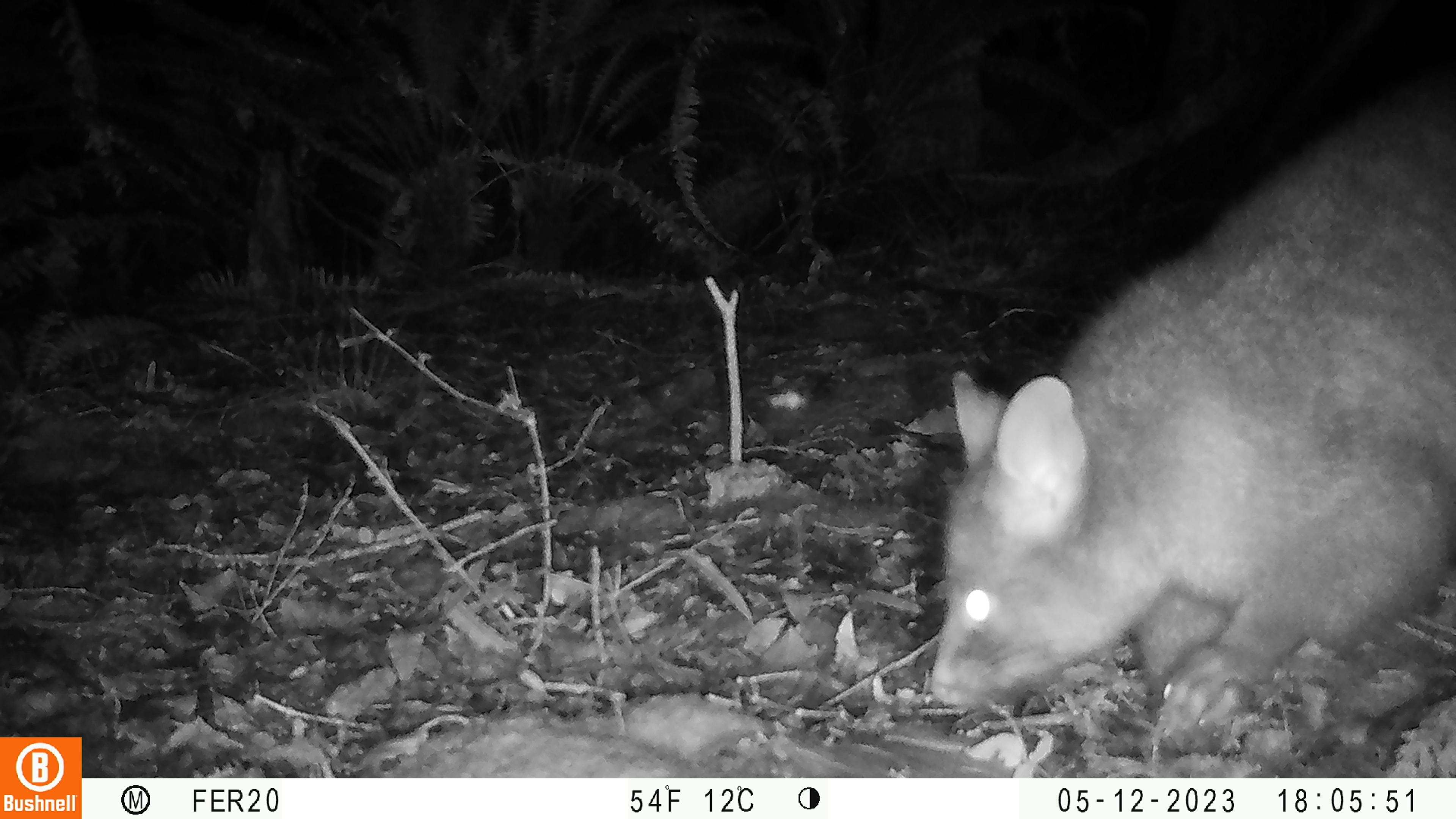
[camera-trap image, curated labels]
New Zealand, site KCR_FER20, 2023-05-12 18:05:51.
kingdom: Animalia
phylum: Chordata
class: Mammalia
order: Diprotodontia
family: Phalangeridae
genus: Trichosurus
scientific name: Trichosurus vulpecula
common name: common brushtail possum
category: possum